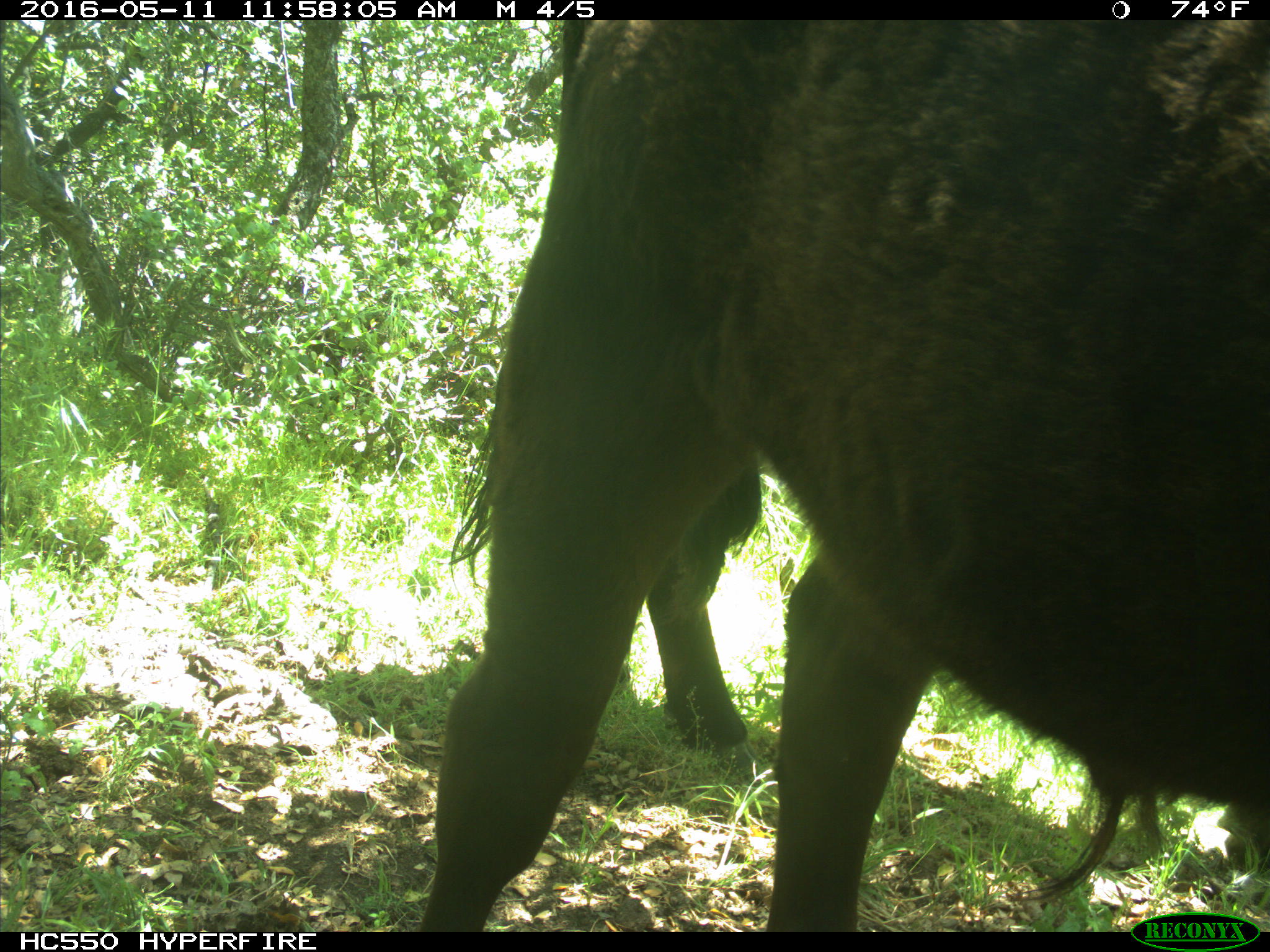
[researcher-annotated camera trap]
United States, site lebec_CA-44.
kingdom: Animalia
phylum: Chordata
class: Mammalia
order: Artiodactyla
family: Bovidae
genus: Bos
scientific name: Bos taurus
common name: domestic cow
Bos taurus (domestic cow).